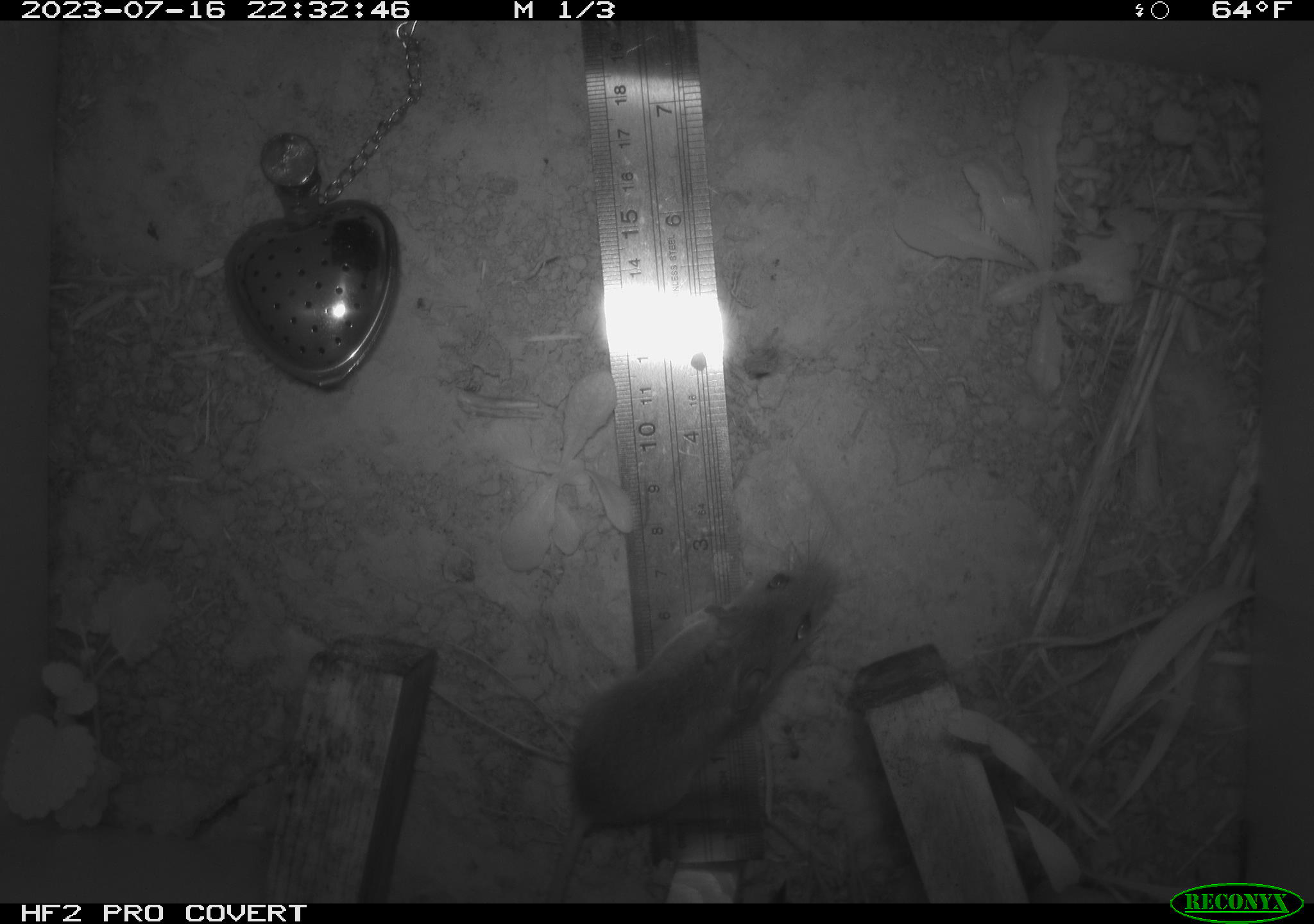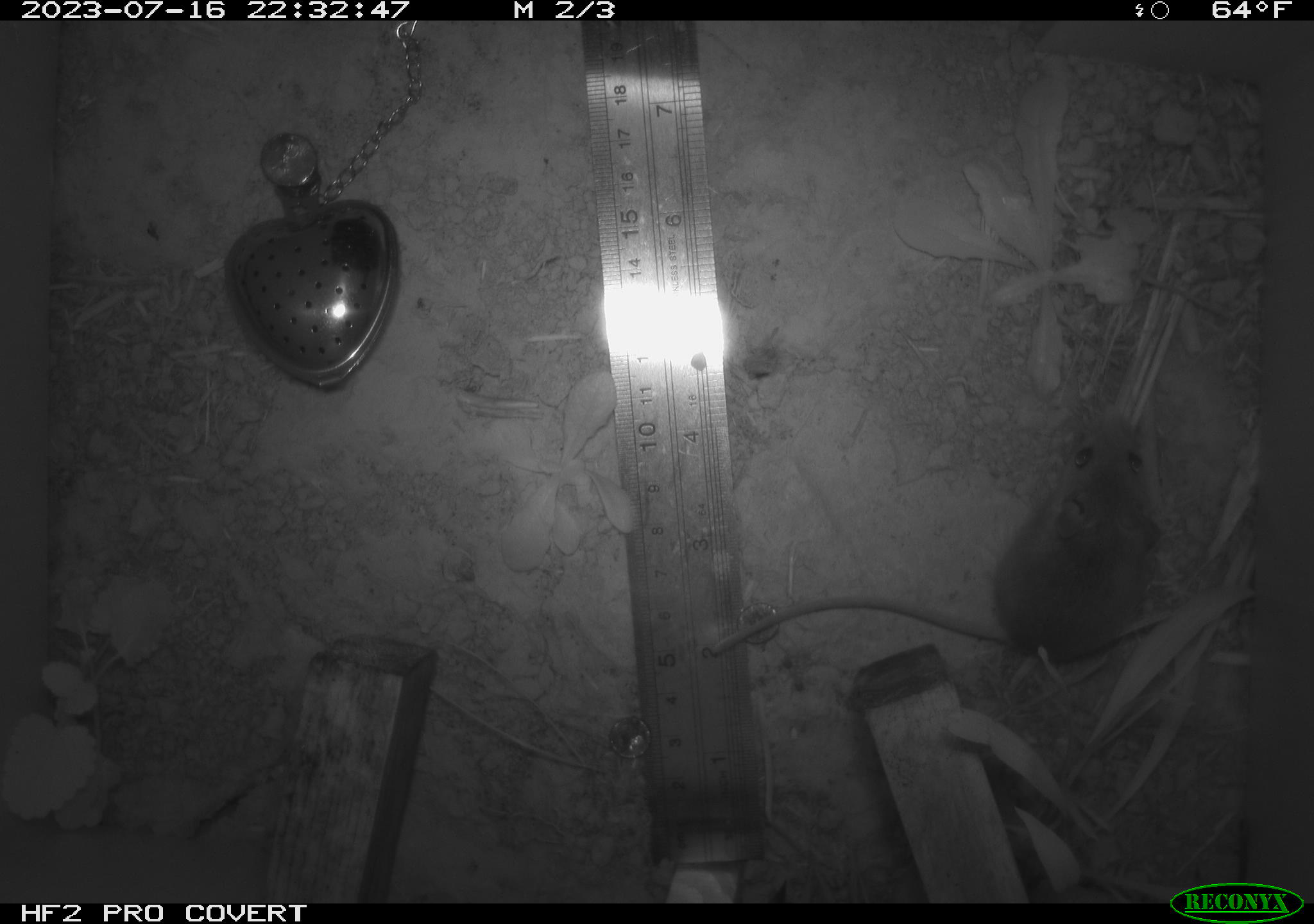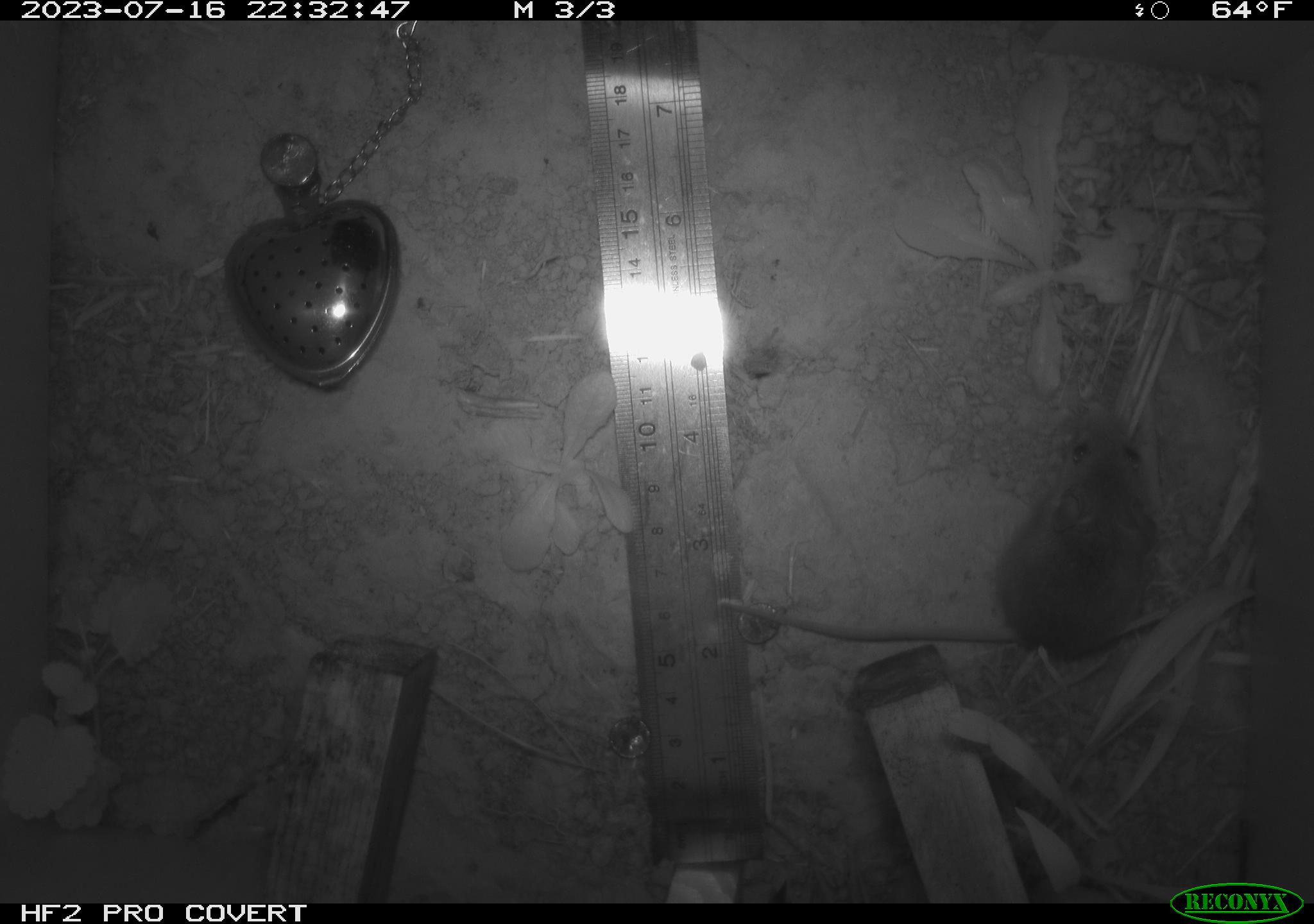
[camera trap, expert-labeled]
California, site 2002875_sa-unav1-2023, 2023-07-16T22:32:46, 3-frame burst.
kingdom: Animalia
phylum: Chordata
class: Mammalia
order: Rodentia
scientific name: Rodentia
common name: mouse species